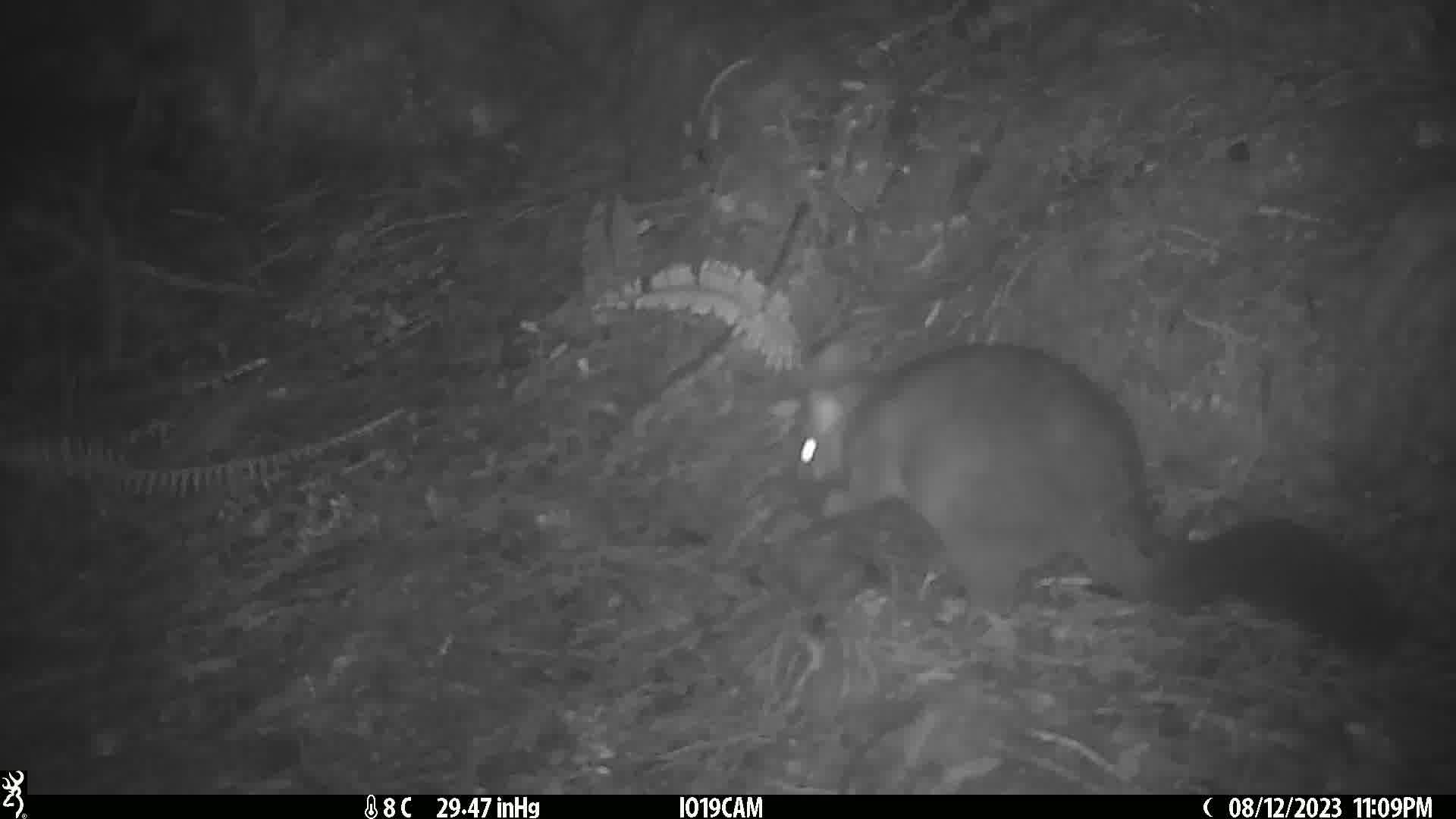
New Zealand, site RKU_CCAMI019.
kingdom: Animalia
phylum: Chordata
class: Mammalia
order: Diprotodontia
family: Phalangeridae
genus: Trichosurus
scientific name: Trichosurus vulpecula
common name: common brushtail possum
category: possum